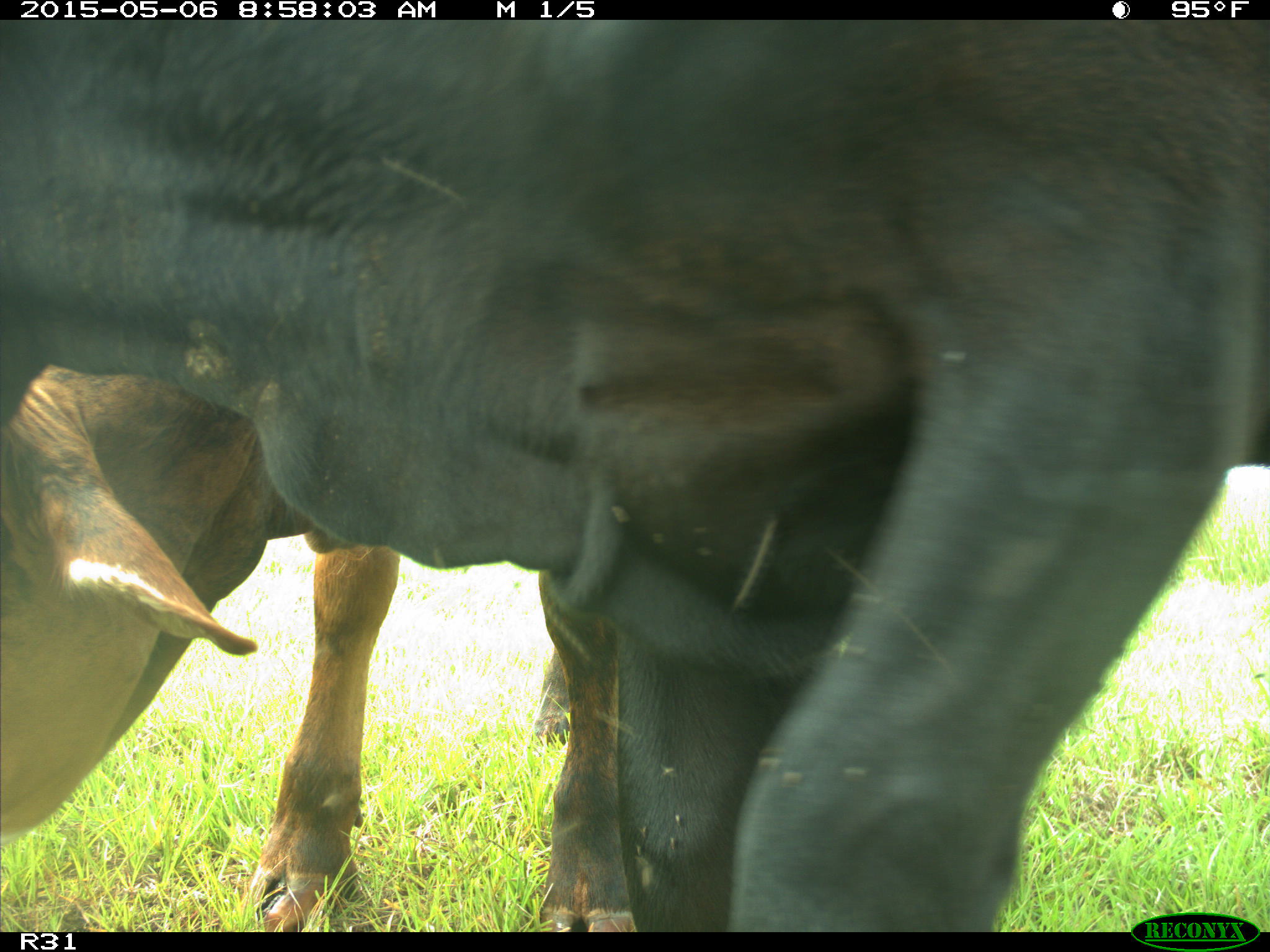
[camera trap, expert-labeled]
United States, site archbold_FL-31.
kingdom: Animalia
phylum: Chordata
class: Mammalia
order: Artiodactyla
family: Bovidae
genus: Bos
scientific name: Bos taurus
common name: domestic cow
Bos taurus (domestic cow).